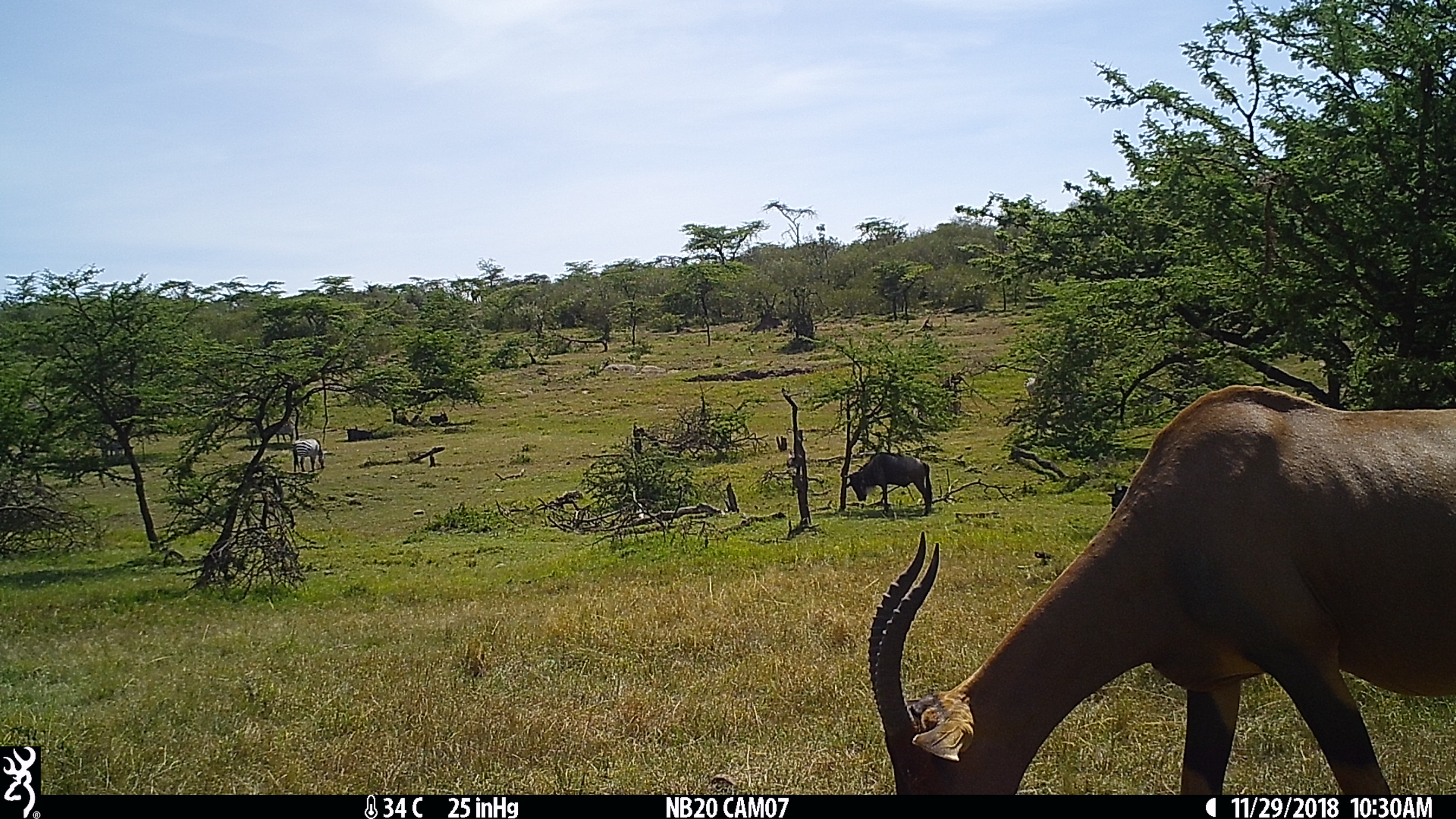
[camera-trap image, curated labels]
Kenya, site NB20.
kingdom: Animalia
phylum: Chordata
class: Mammalia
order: Artiodactyla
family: Bovidae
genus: Damaliscus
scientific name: Damaliscus lunatus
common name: topi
Topi (Damaliscus lunatus).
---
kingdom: Animalia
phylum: Chordata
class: Mammalia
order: Artiodactyla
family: Bovidae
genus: Connochaetes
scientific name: Connochaetes taurinus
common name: blue wildebeest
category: wildebeest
Wildebeest (blue wildebeest) (Connochaetes taurinus).